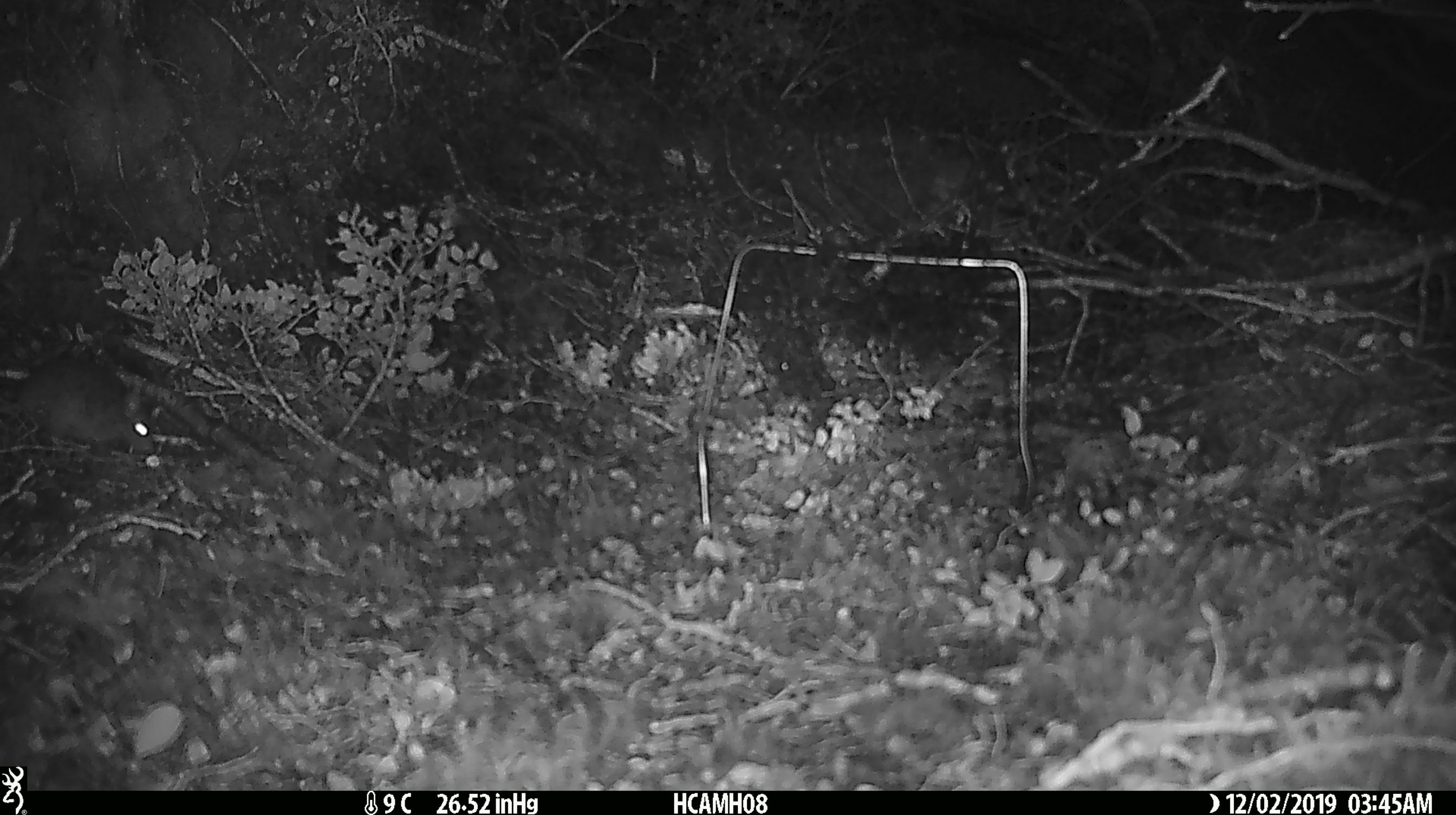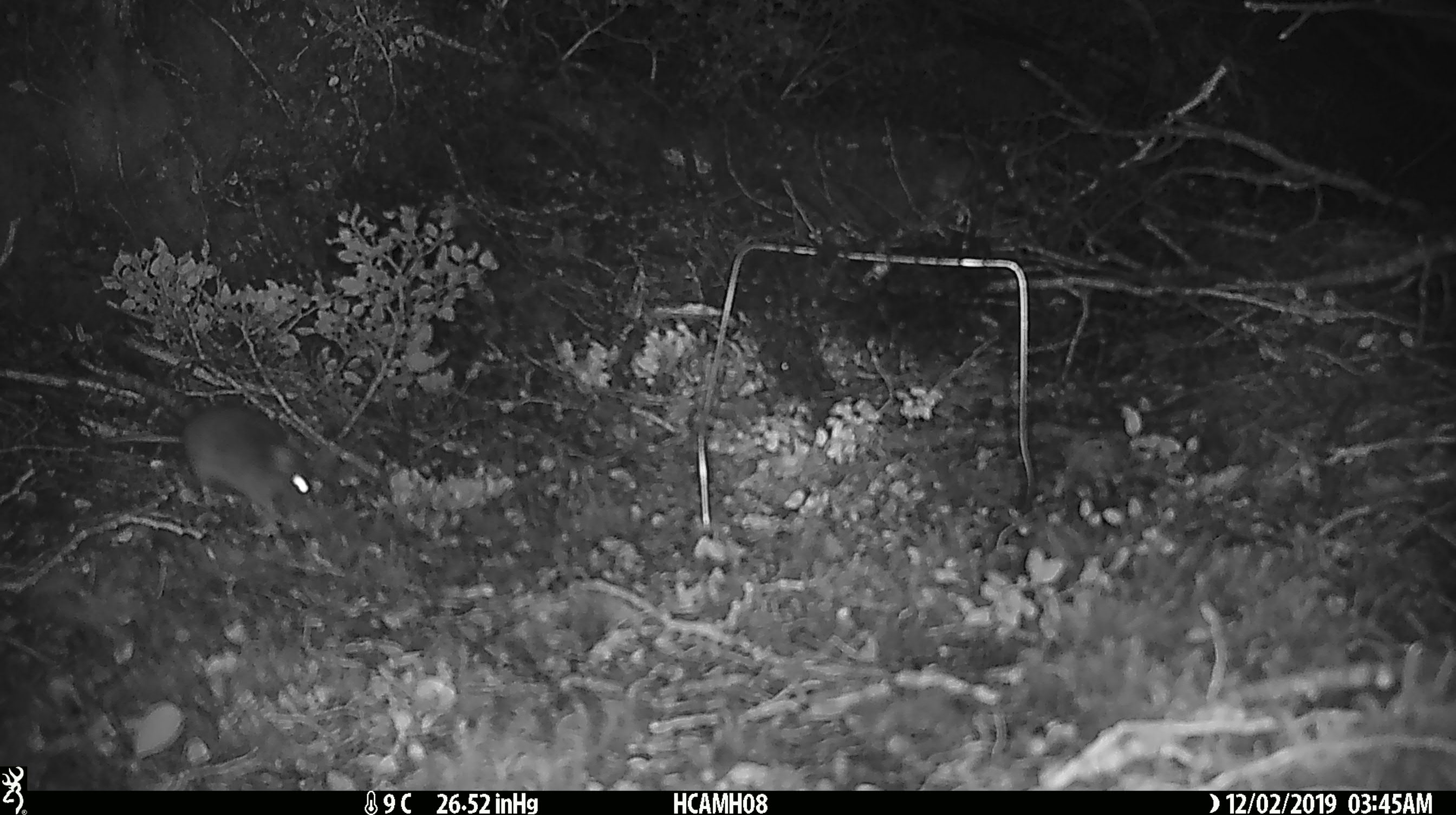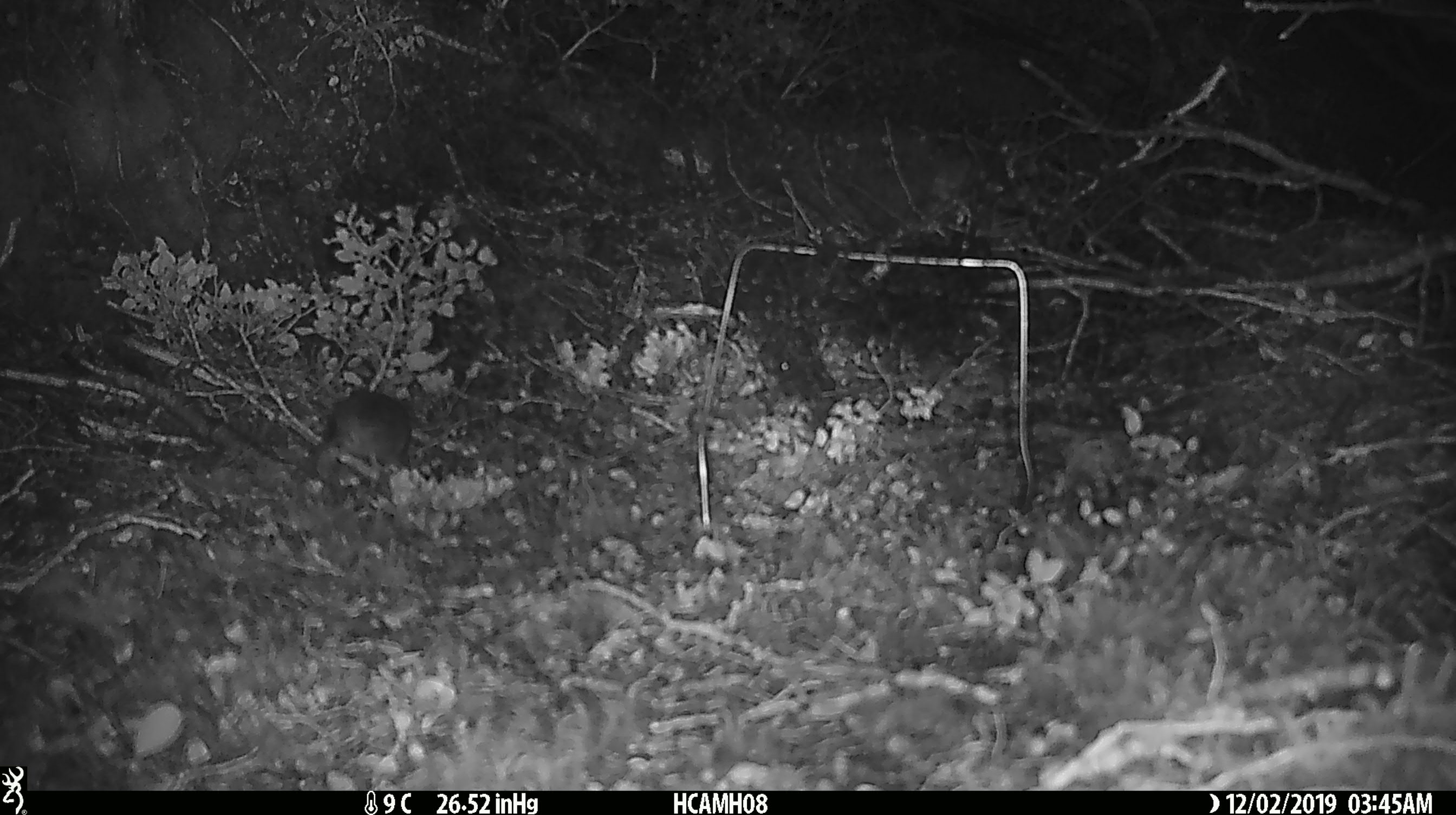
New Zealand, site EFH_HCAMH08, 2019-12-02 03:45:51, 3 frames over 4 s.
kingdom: Animalia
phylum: Chordata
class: Mammalia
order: Rodentia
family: Muridae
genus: Mus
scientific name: Mus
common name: mouse